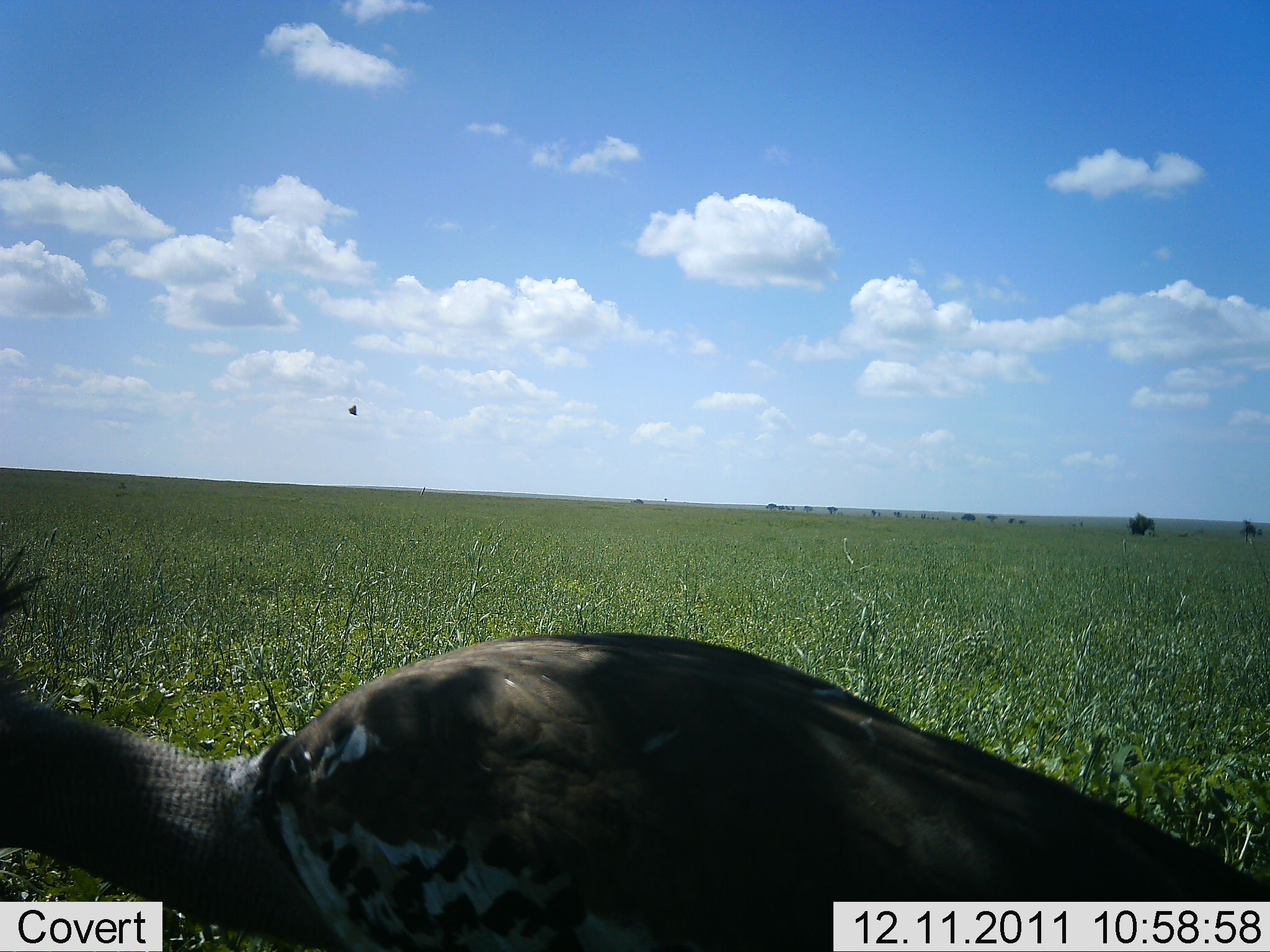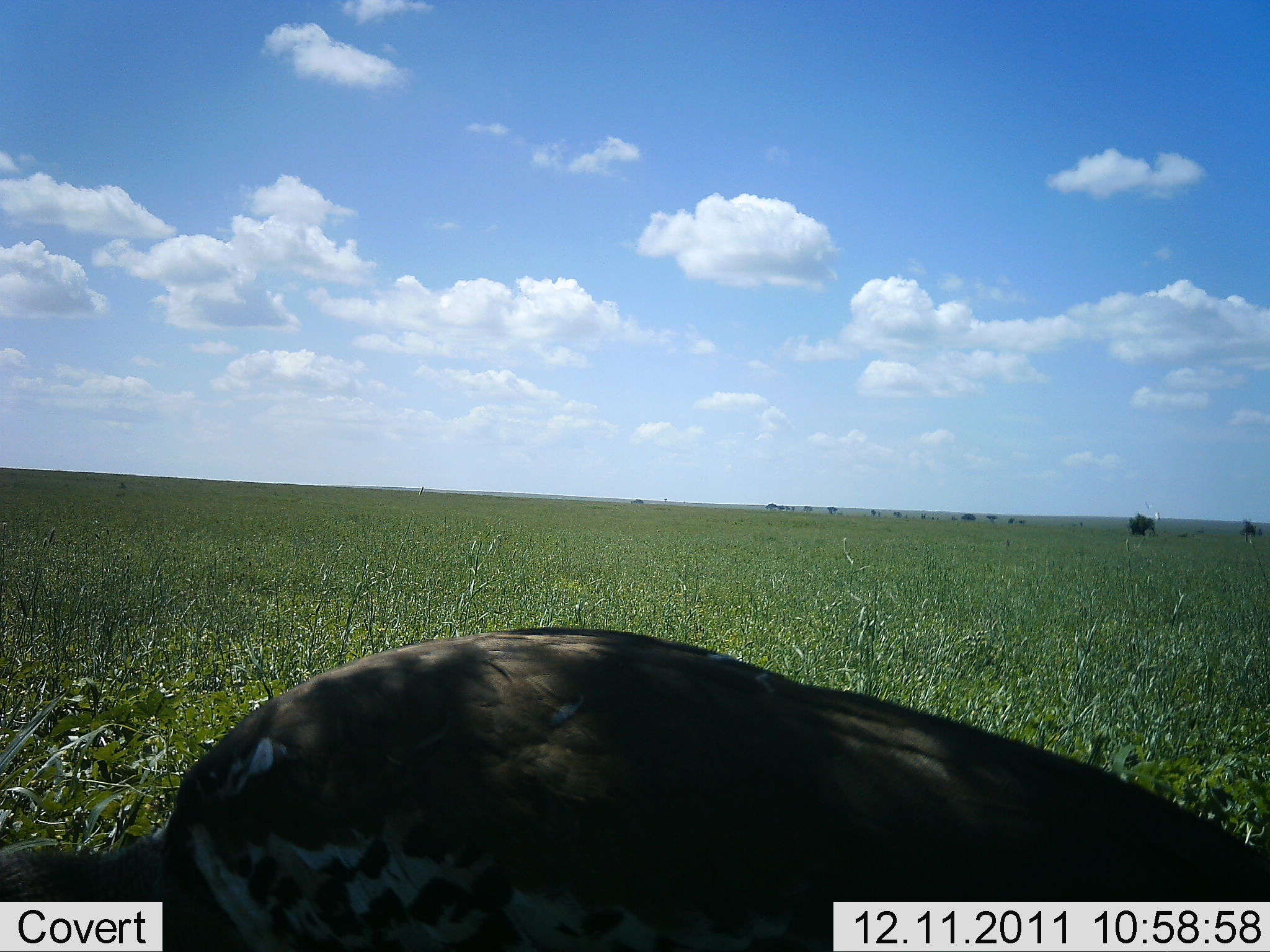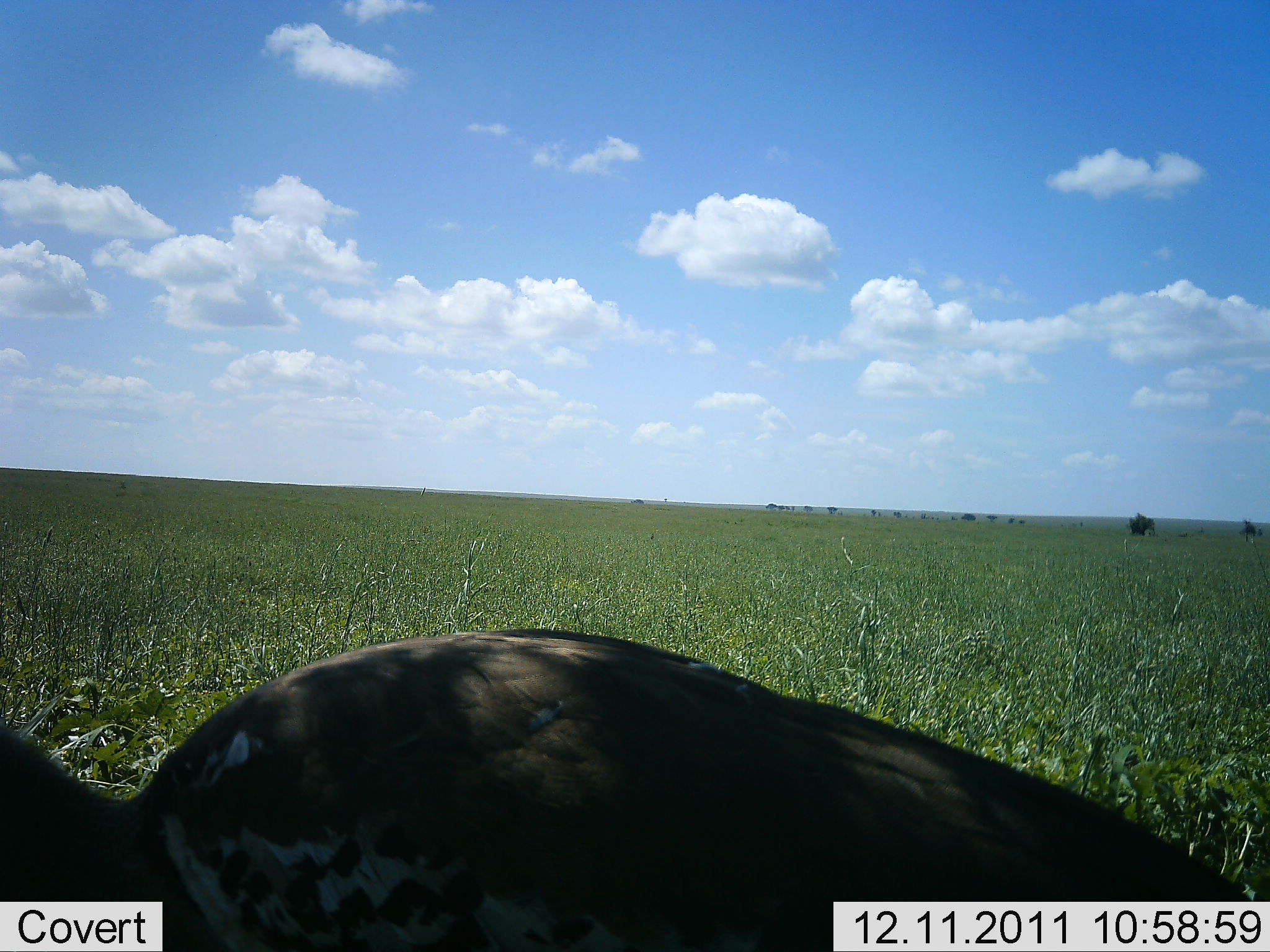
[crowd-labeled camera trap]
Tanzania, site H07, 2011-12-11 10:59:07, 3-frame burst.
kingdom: Animalia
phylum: Chordata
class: Aves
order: Otidiformes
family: Otididae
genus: Ardeotis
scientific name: Ardeotis kori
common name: kori bustard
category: koribustard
Koribustard (kori bustard) (Ardeotis kori), count 1. Behavior (volunteer vote fractions): standing 57%, resting 0%, moving 29%, interacting 0%. Young present (vote fraction): 0%. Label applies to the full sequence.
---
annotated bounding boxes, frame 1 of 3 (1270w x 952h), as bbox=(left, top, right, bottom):
animal: bbox=(0, 535, 1269, 949)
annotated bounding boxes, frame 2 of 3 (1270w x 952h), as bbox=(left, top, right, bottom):
animal: bbox=(0, 622, 1269, 952)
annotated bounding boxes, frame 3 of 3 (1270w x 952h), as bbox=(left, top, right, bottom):
animal: bbox=(1, 626, 1270, 950)